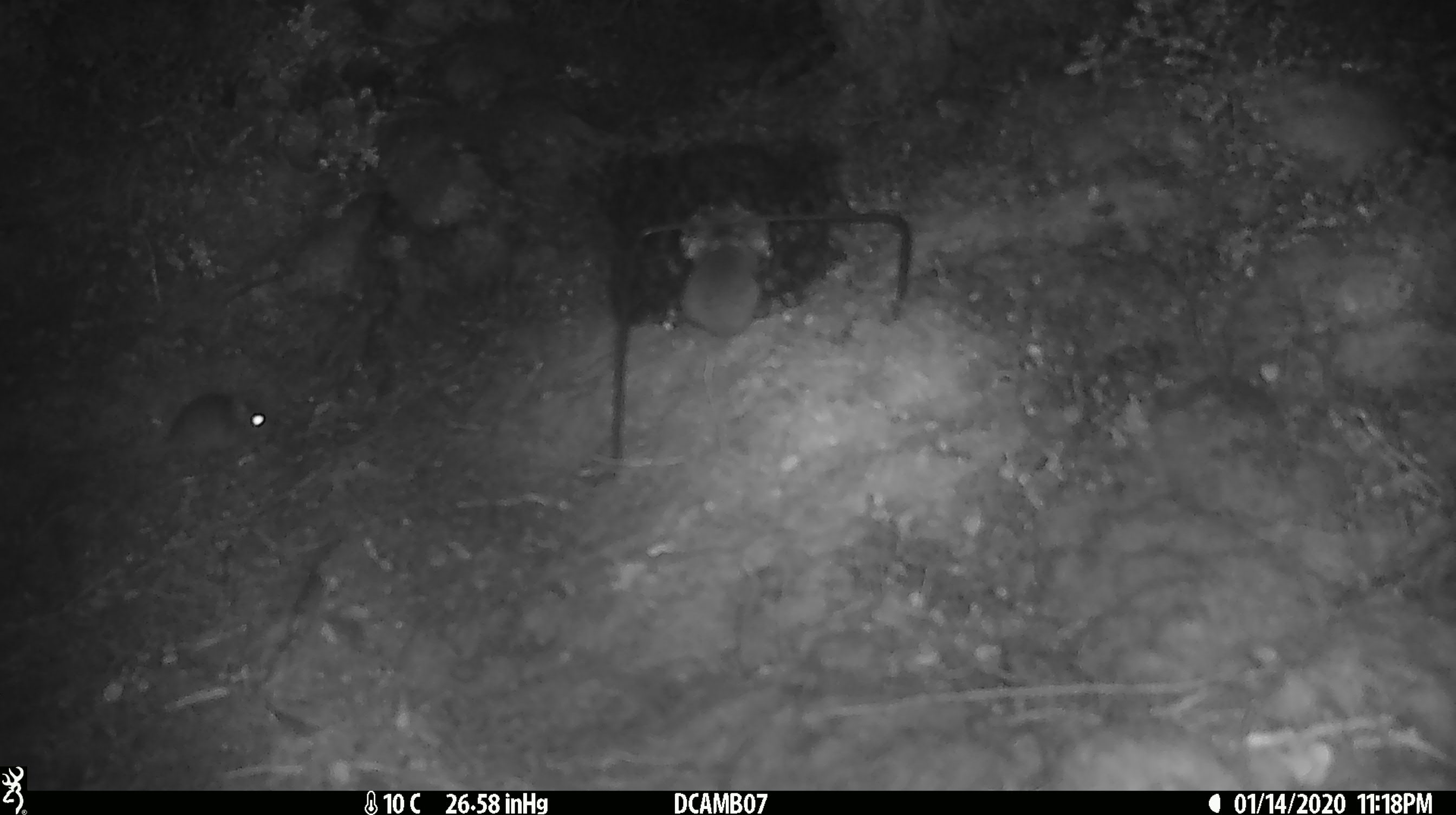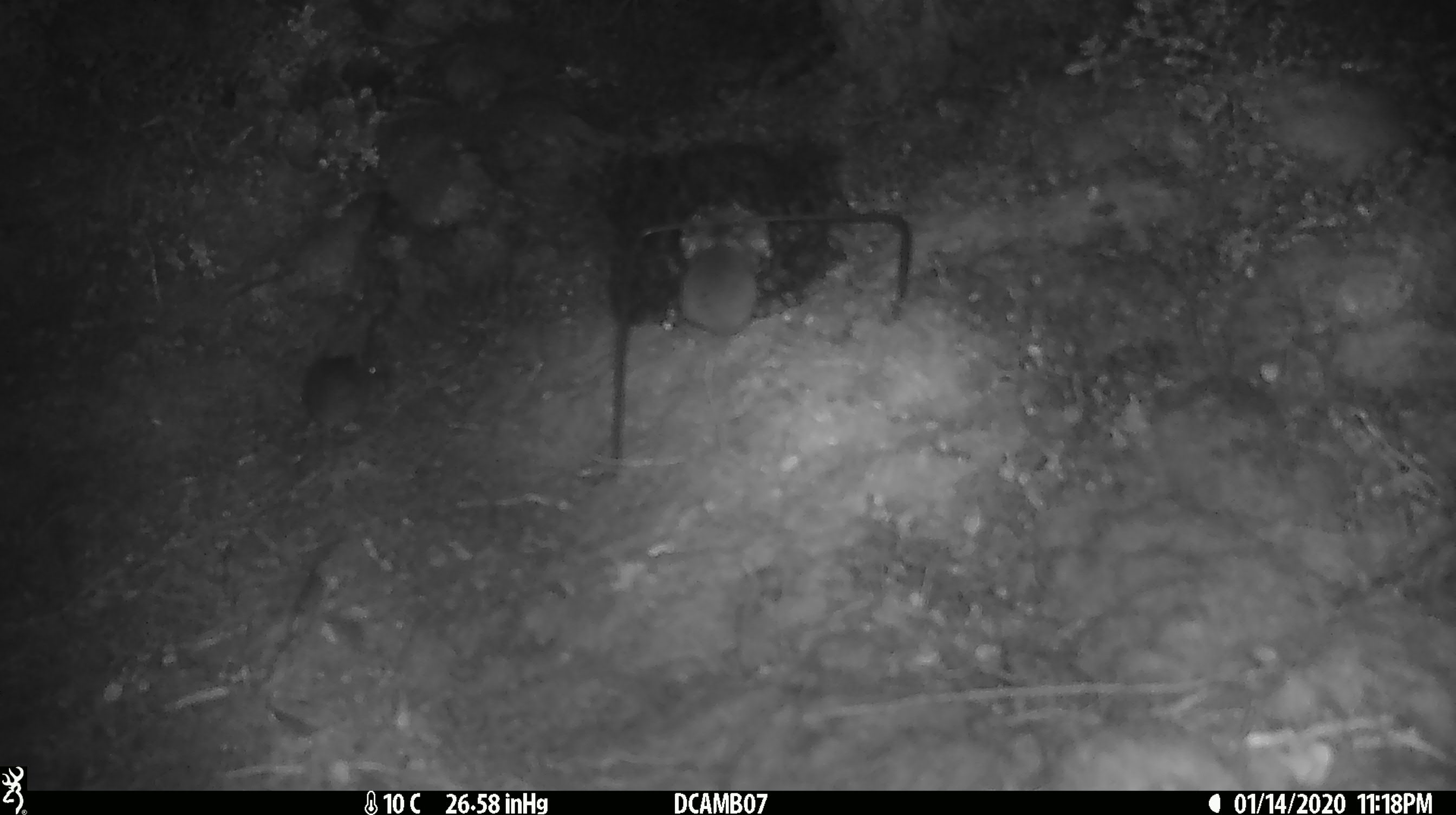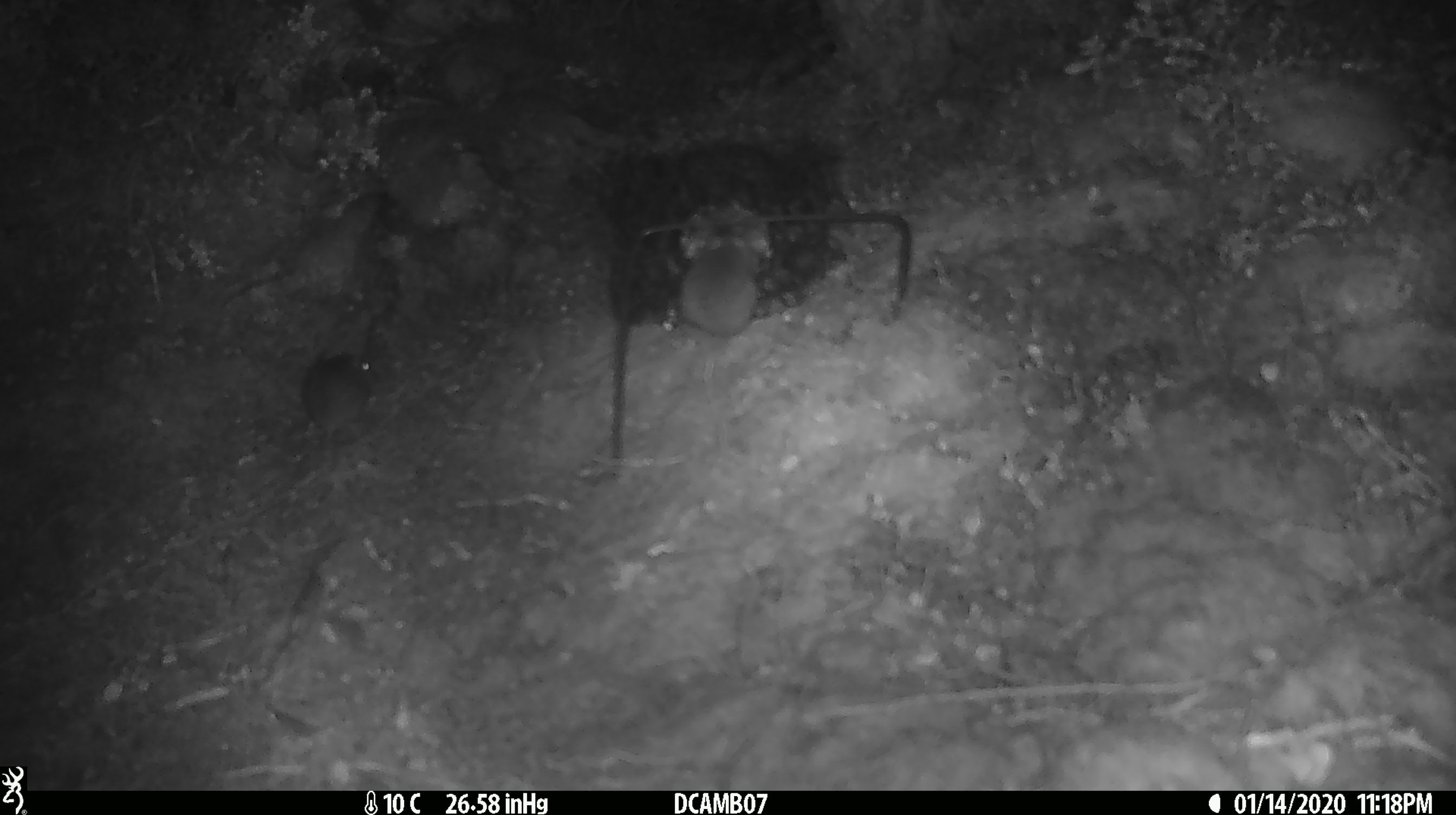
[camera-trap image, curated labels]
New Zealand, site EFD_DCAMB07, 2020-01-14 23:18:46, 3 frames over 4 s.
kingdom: Animalia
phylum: Chordata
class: Mammalia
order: Rodentia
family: Muridae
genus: Mus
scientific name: Mus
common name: mouse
Mouse (Mus).